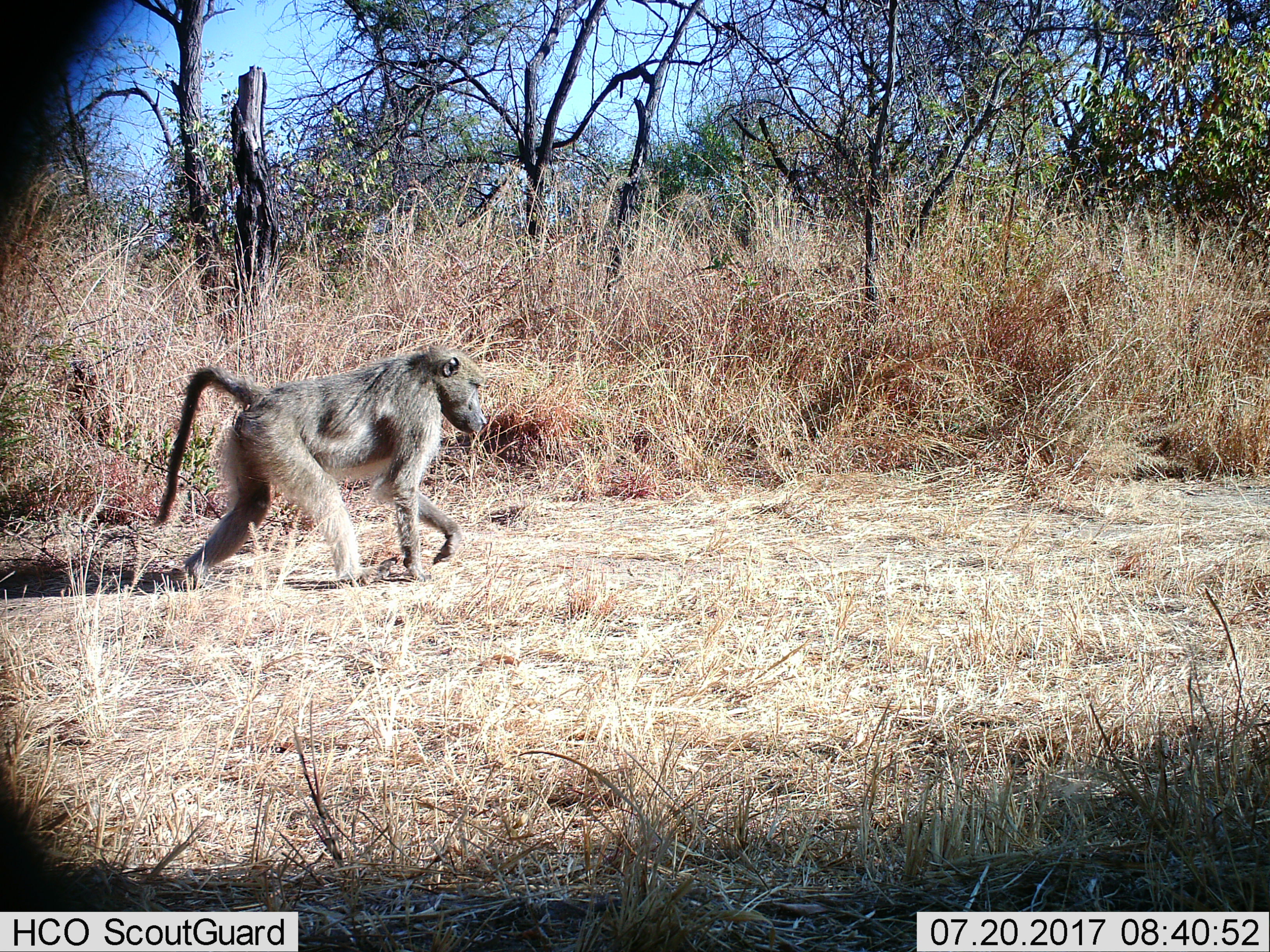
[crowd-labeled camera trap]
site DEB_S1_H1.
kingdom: Animalia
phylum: Chordata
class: Mammalia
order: Primates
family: Cercopithecidae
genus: Papio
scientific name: Papio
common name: baboon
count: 1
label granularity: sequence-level